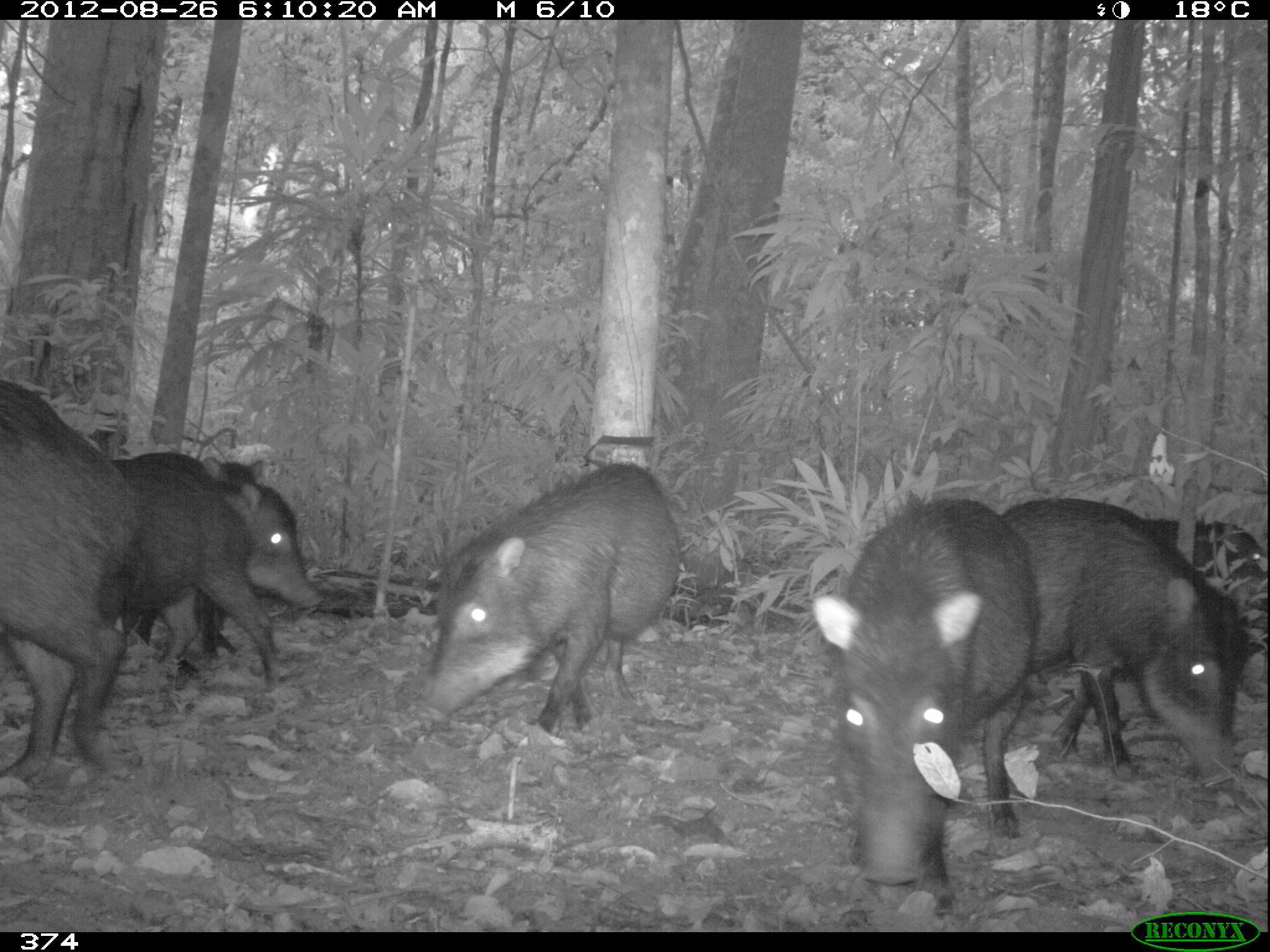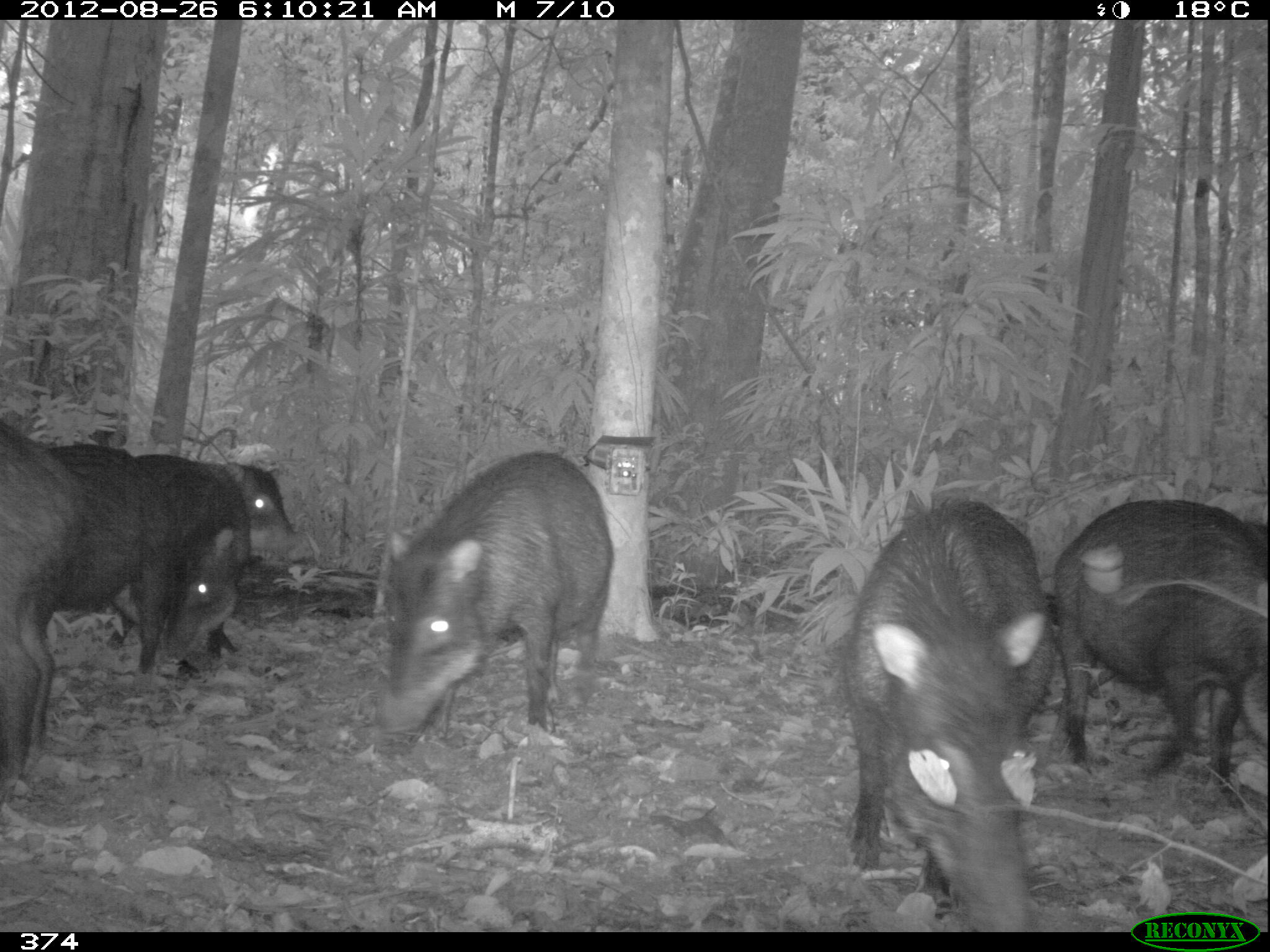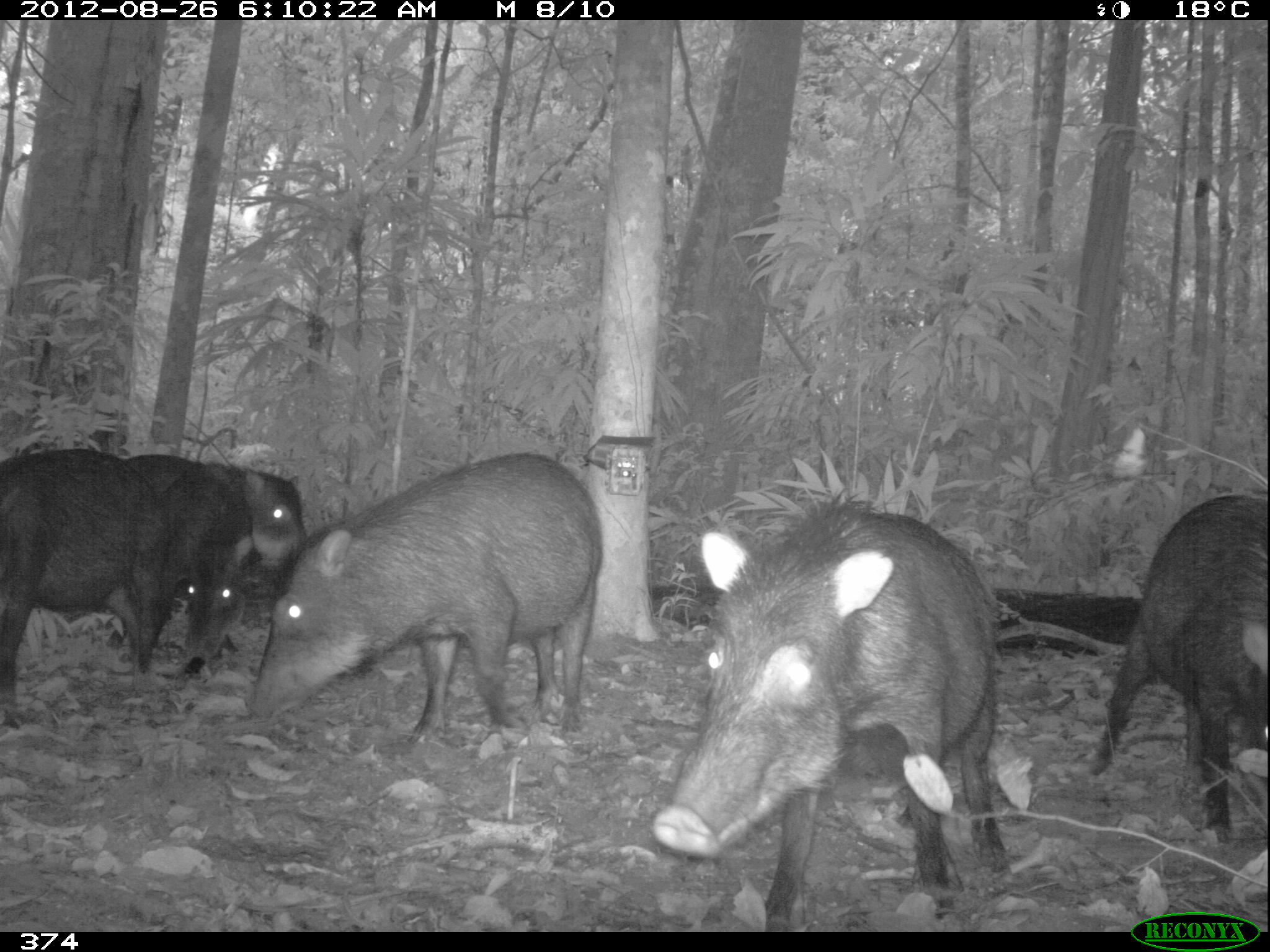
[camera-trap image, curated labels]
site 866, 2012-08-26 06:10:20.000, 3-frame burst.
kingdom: Animalia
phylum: Chordata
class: Mammalia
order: Artiodactyla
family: Tayassuidae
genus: Tayassu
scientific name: Tayassu pecari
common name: white-lipped peccary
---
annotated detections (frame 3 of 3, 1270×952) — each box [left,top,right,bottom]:
tayassu pecari: [650,501,1011,932]; [246,450,601,746]; [1090,486,1270,847]; [0,447,173,707]; [119,450,255,681]; [203,461,310,656]; [61,443,67,445]